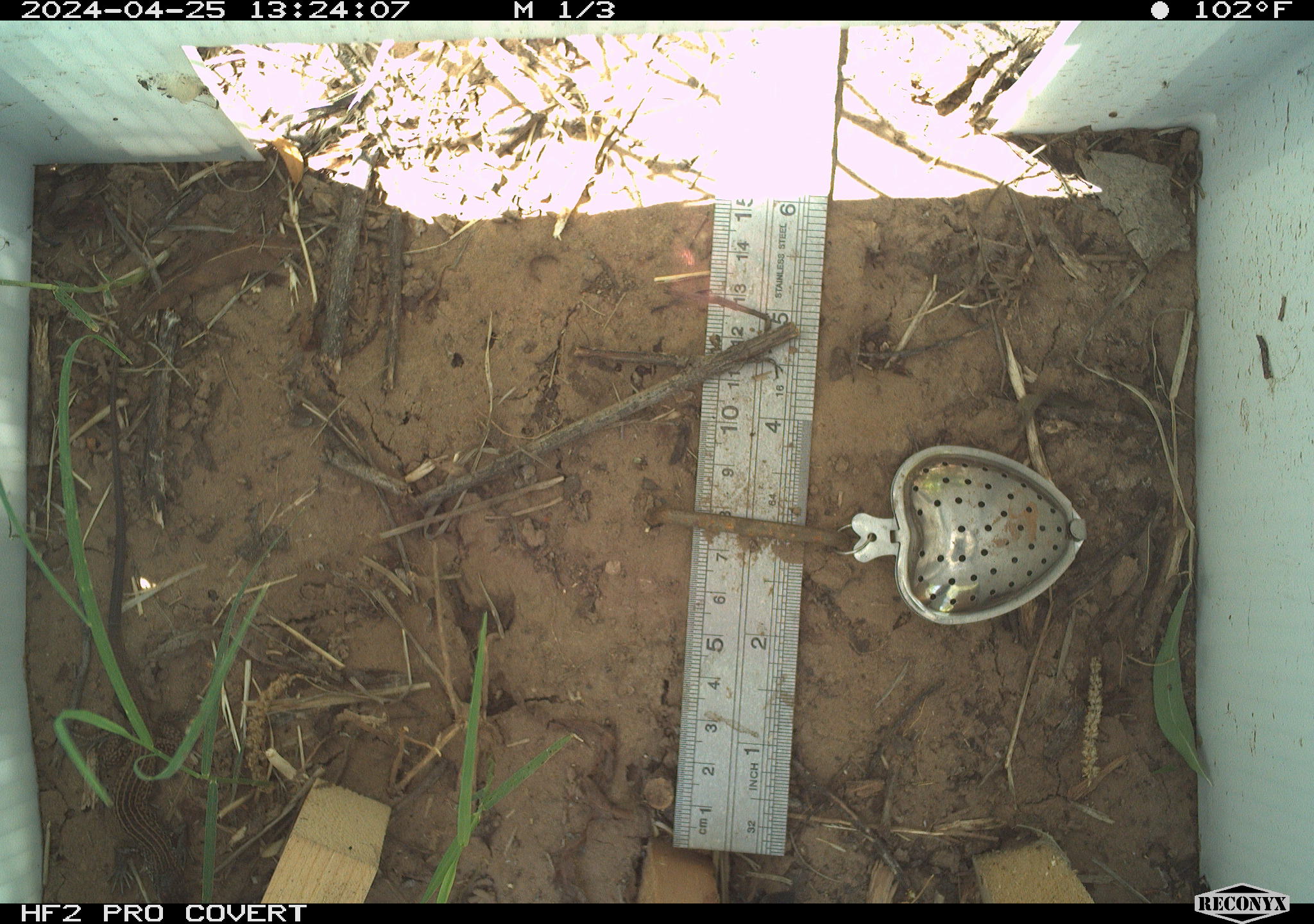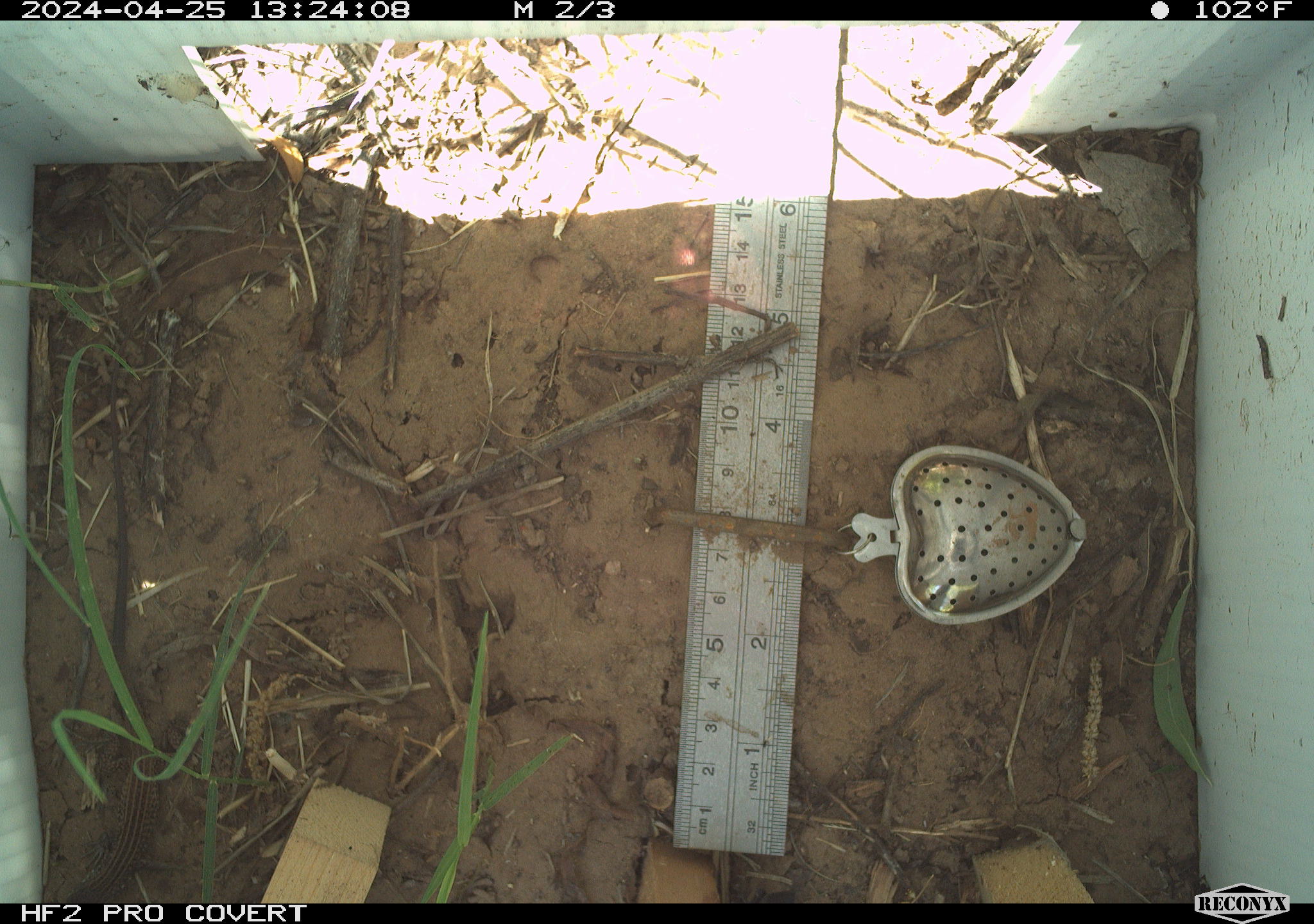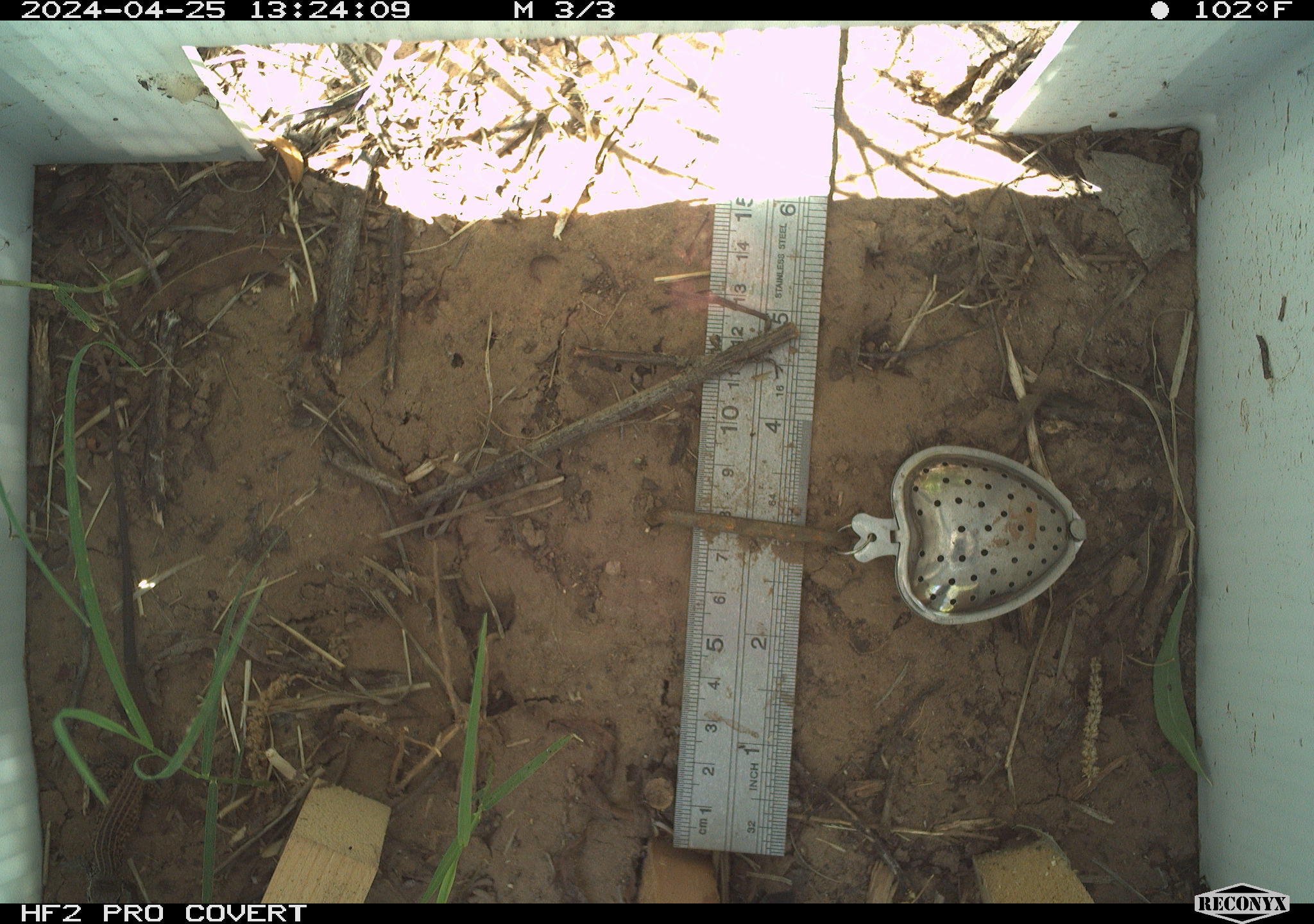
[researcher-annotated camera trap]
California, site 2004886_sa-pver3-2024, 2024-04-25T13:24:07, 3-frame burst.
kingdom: Animalia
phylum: Chordata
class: Reptilia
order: Squamata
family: Teiidae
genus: Aspidoscelis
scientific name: Aspidoscelis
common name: whiptail lizards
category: aspidoscelis species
Aspidoscelis species (whiptail lizards) (Aspidoscelis).